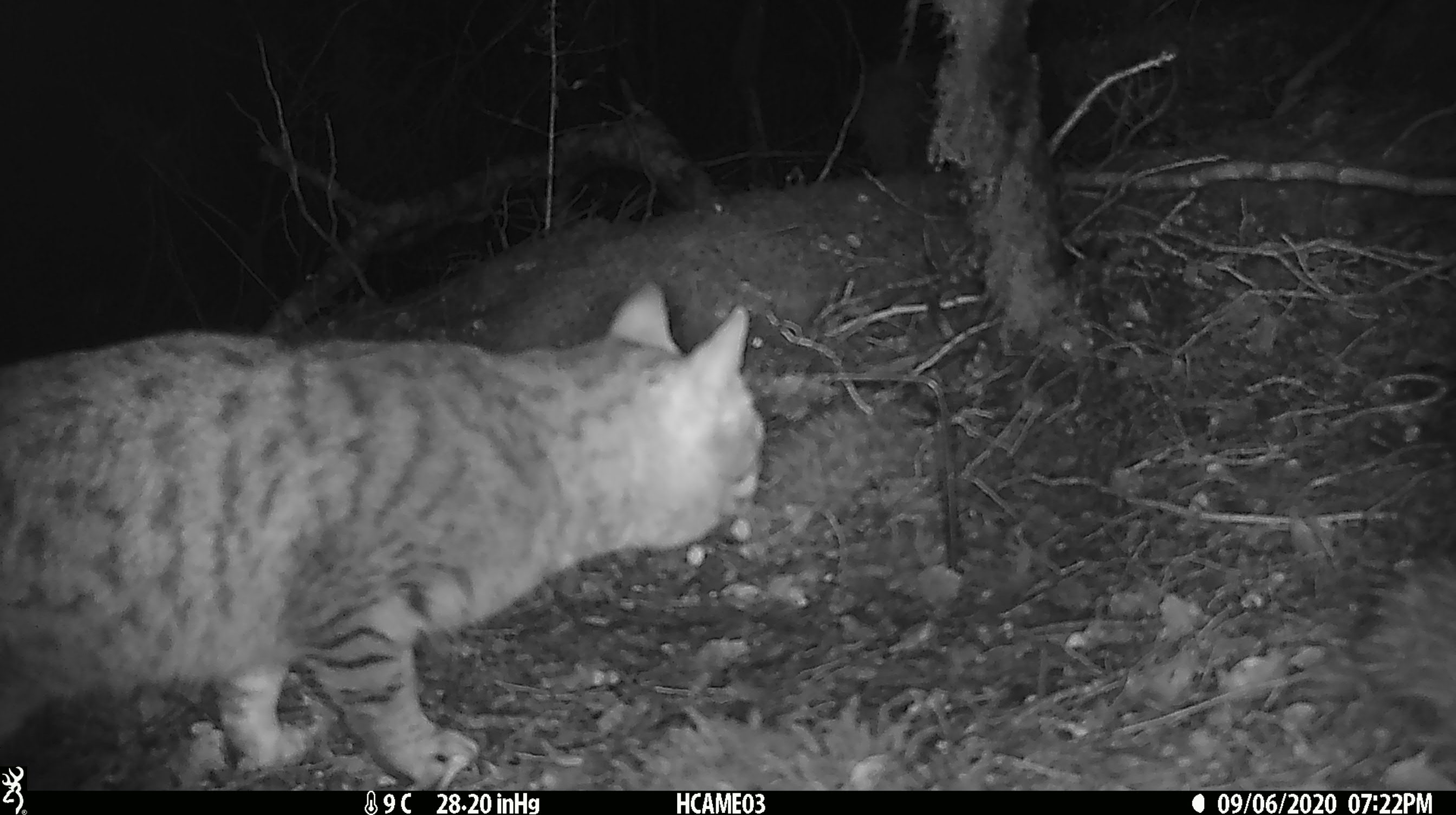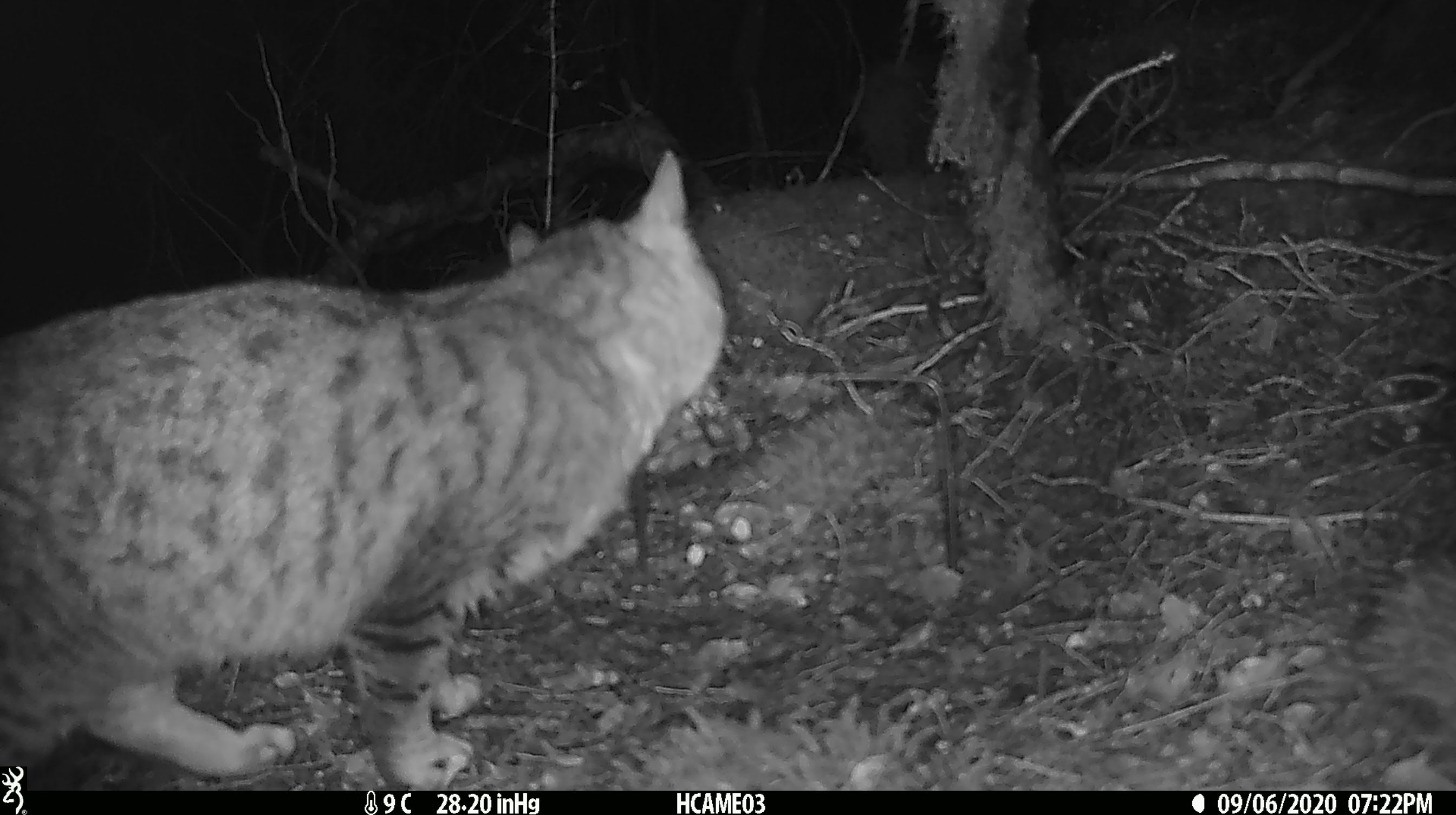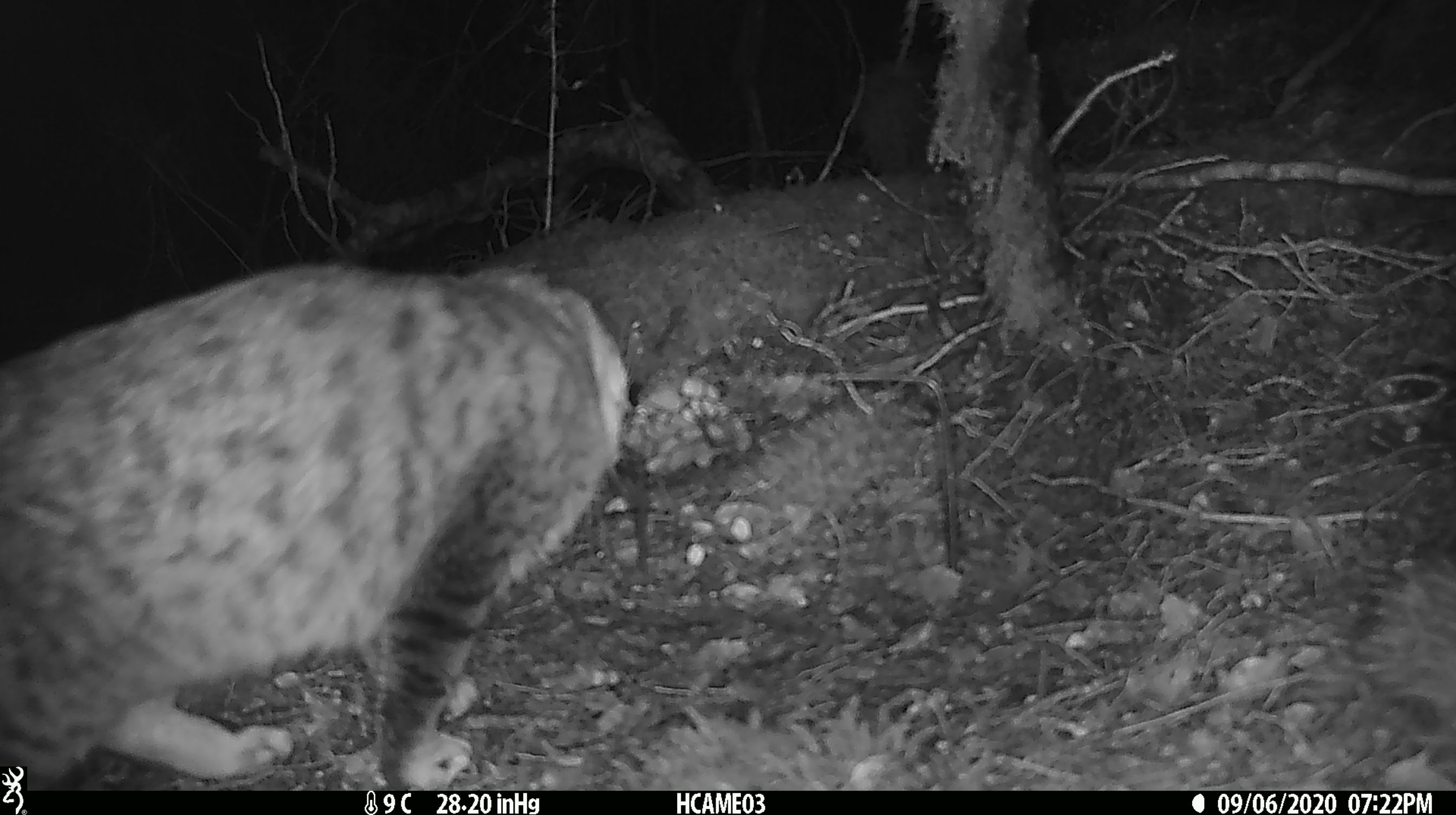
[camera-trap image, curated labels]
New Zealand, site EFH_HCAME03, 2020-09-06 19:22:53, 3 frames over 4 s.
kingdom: Animalia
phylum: Chordata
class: Mammalia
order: Carnivora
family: Felidae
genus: Felis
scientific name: Felis catus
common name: domestic cat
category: cat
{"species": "cat (domestic cat) (Felis catus)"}